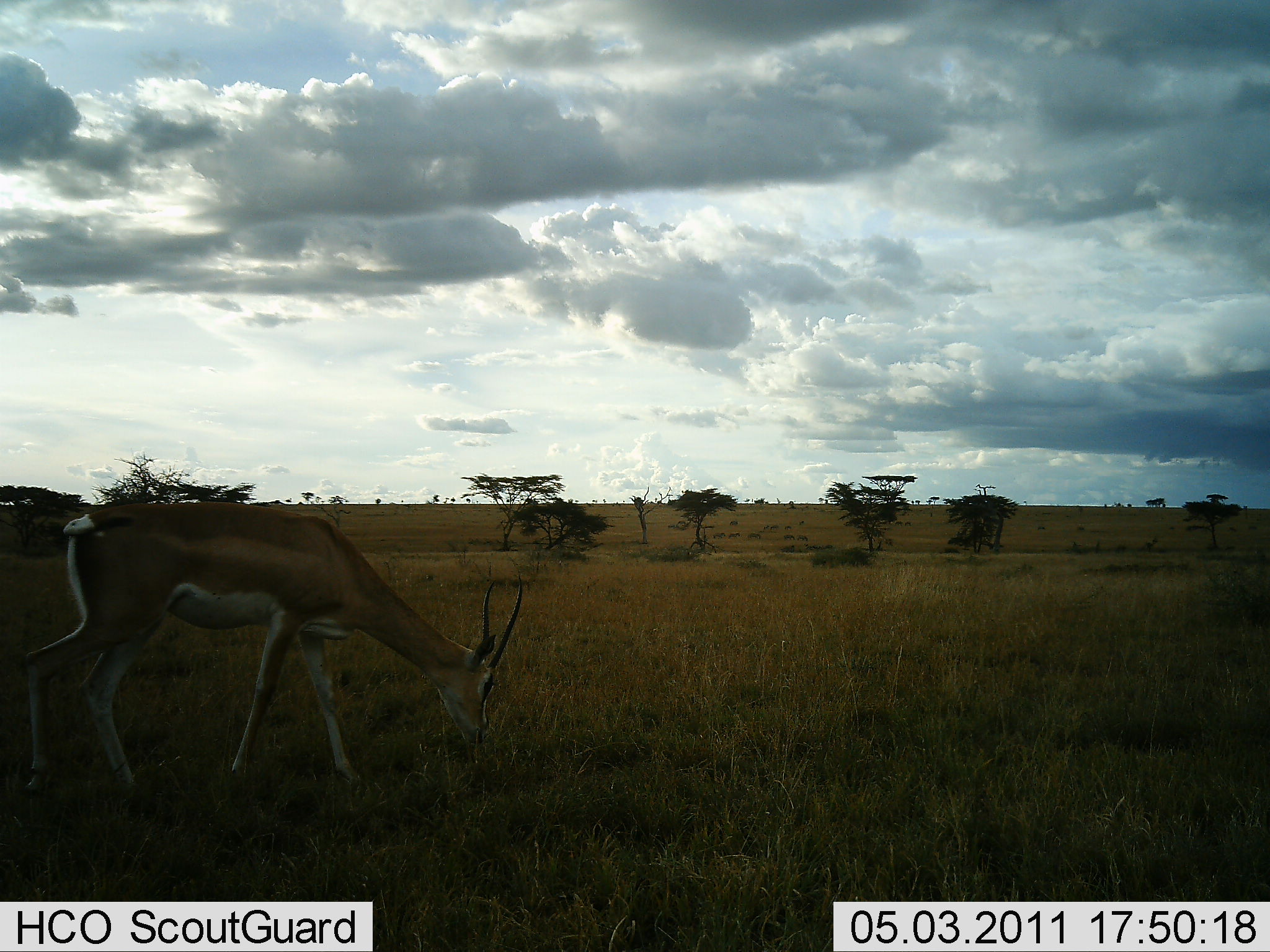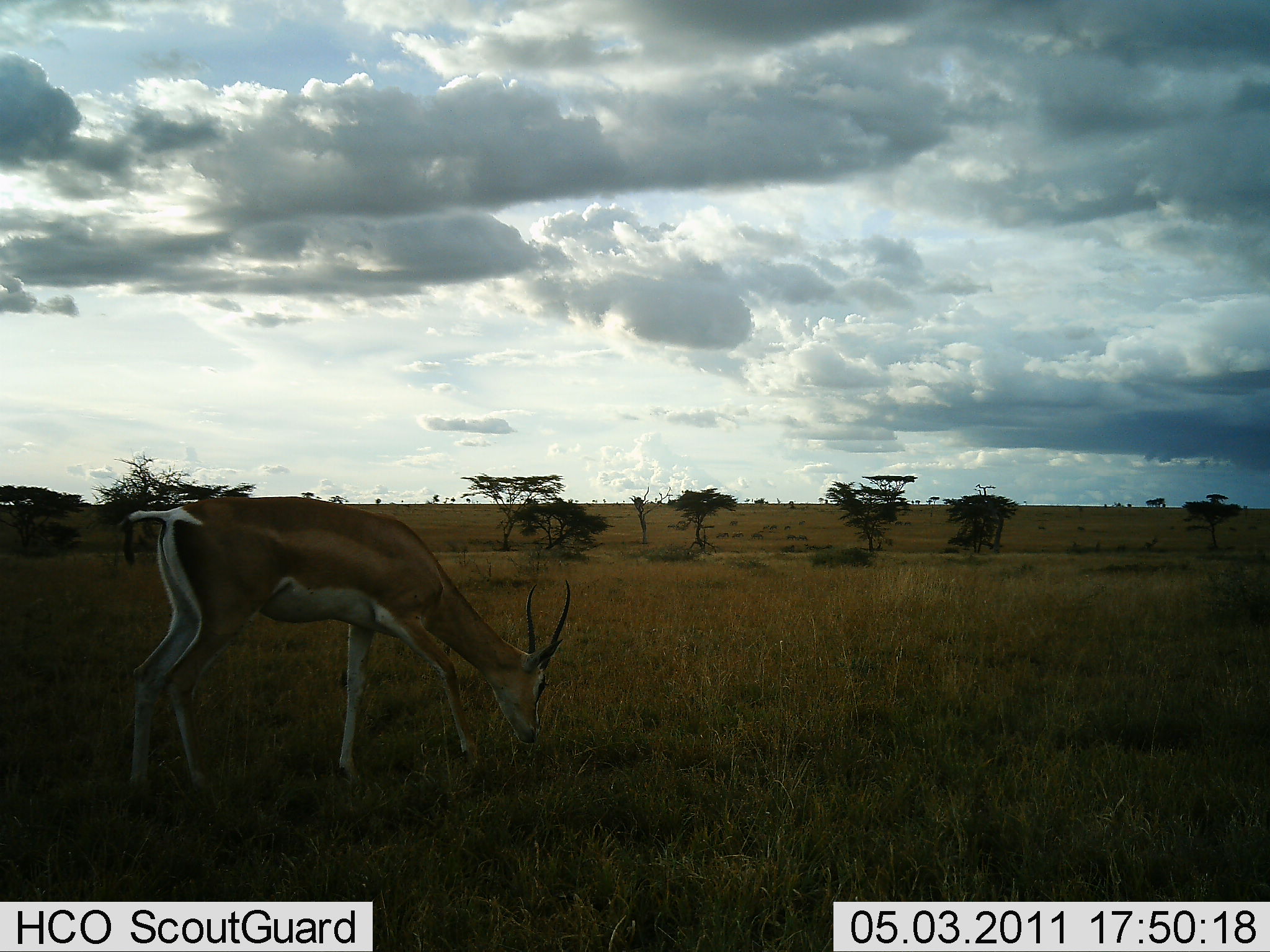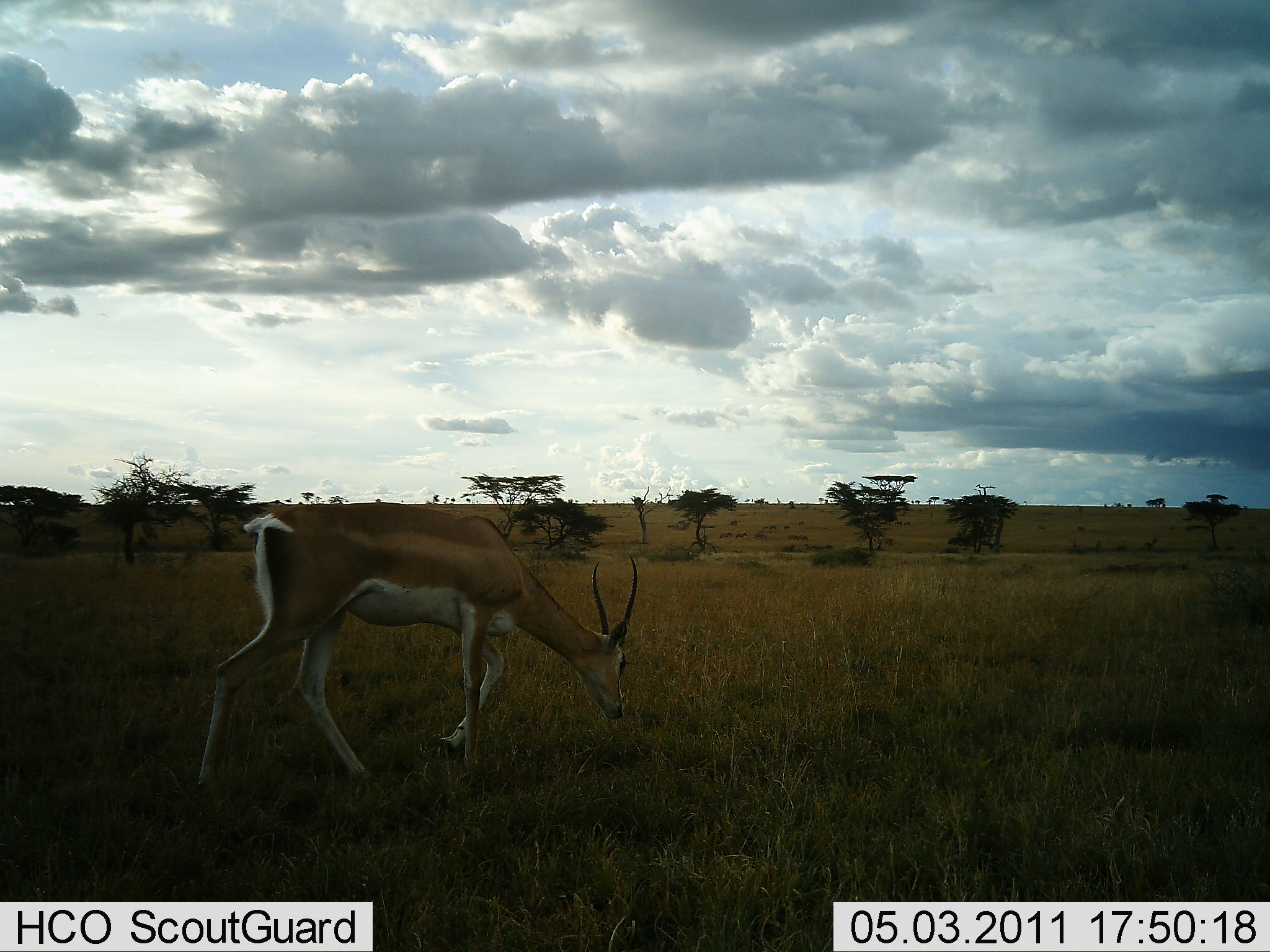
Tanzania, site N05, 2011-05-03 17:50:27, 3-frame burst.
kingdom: Animalia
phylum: Chordata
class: Mammalia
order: Artiodactyla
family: Bovidae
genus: Nanger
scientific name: Nanger granti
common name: grant's gazelle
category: gazellegrants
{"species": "gazellegrants (grant's gazelle) (Nanger granti)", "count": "1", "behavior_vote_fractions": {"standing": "8%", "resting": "0%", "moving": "46%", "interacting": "0%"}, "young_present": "0%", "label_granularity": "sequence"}